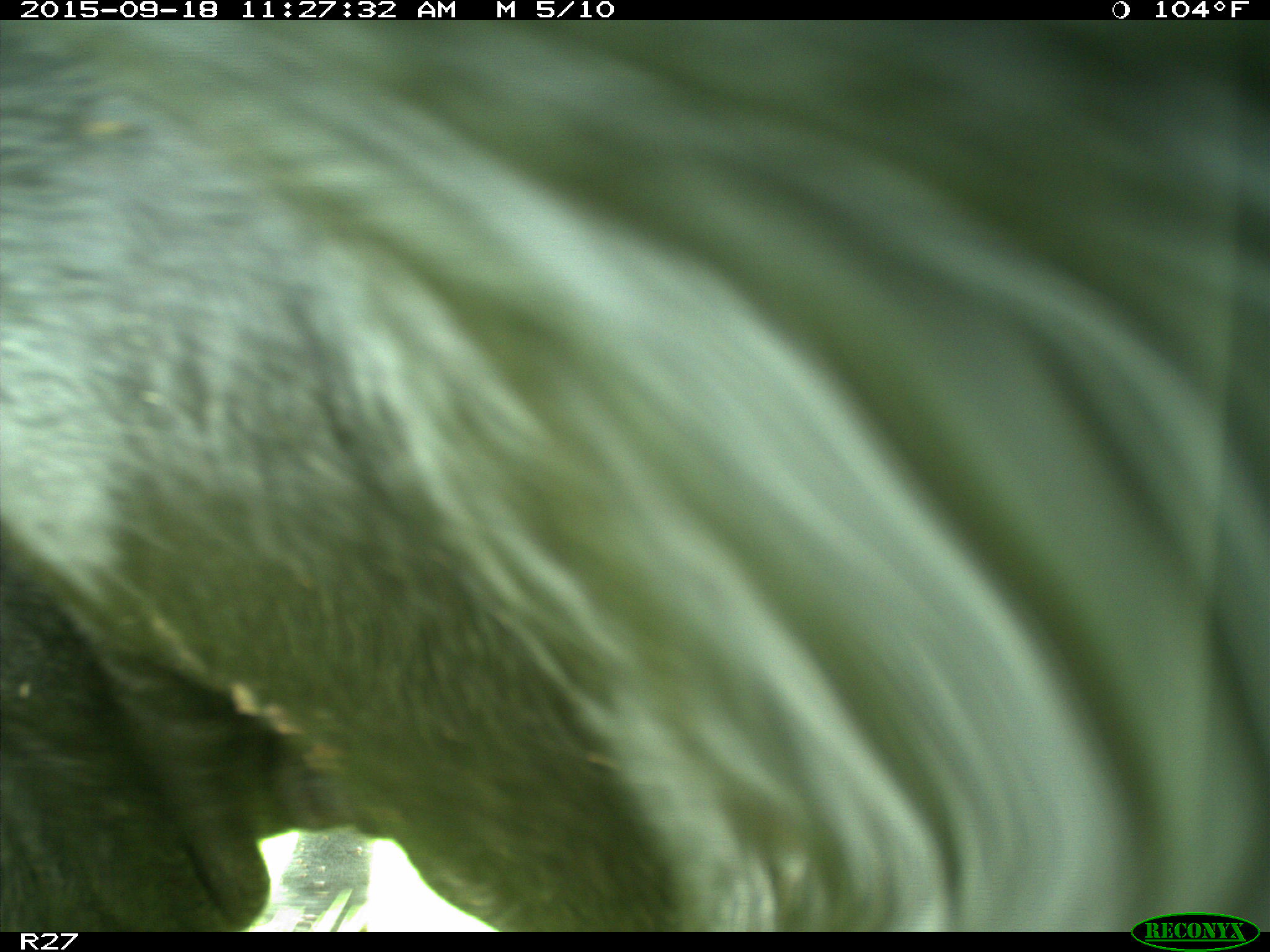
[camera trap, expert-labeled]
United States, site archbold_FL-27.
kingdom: Animalia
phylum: Chordata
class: Mammalia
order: Artiodactyla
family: Bovidae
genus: Bos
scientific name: Bos taurus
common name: domestic cow